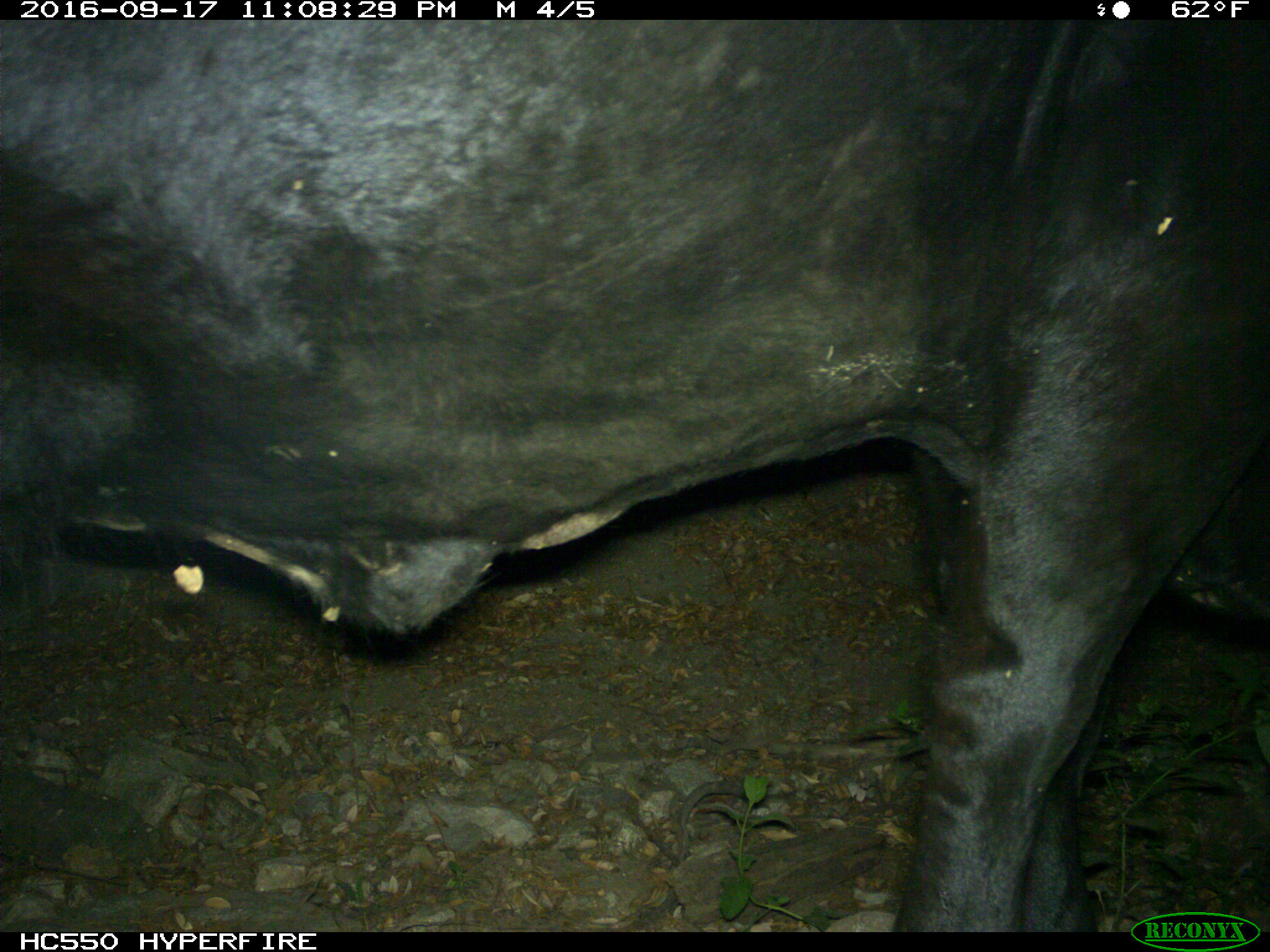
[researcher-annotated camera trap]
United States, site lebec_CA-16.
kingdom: Animalia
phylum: Chordata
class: Mammalia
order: Artiodactyla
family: Bovidae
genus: Bos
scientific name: Bos taurus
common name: domestic cow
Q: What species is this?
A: Bos taurus (domestic cow).